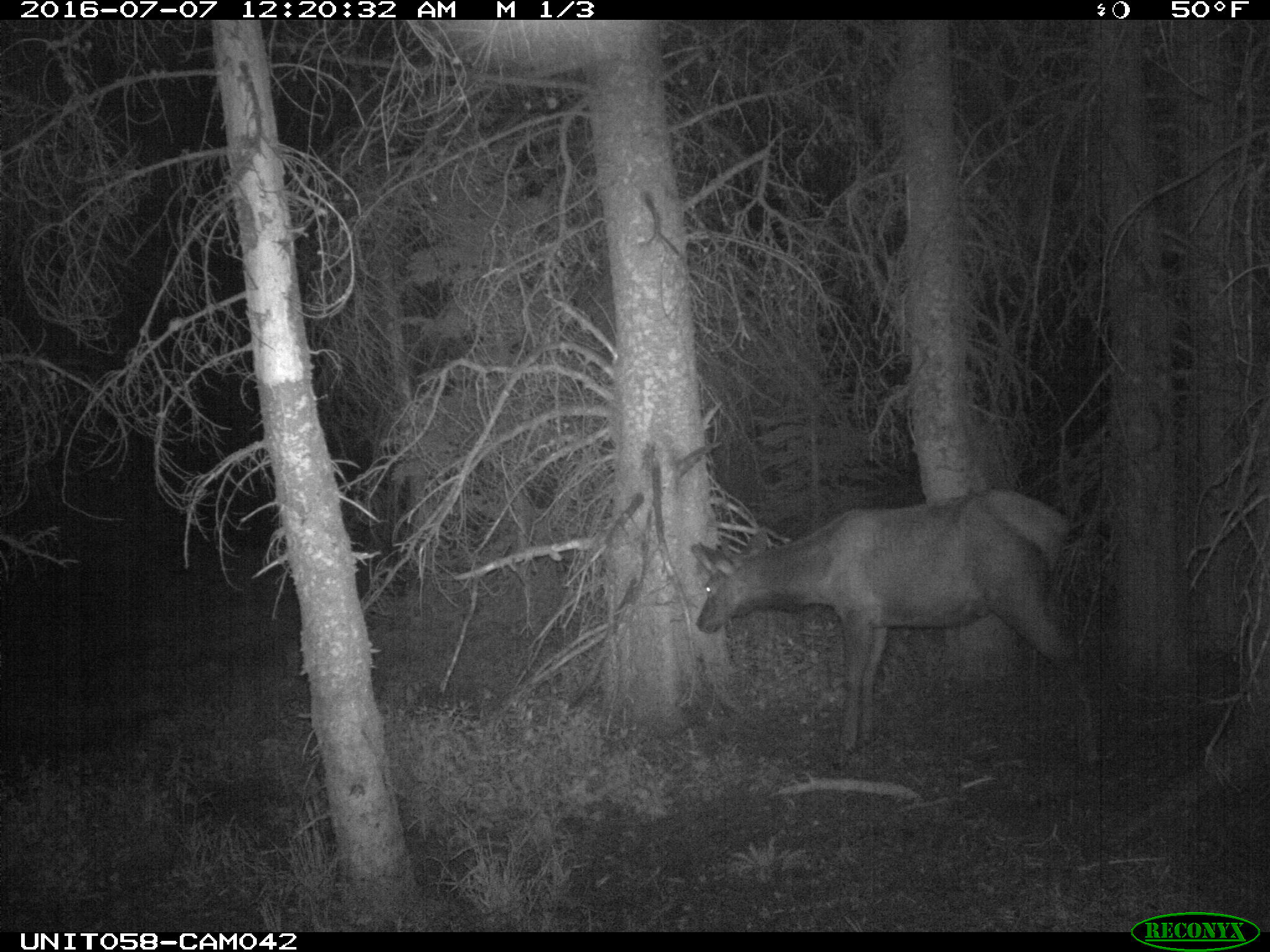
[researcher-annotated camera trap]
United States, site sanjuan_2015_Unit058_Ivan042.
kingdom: Animalia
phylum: Chordata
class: Mammalia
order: Artiodactyla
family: Cervidae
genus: Cervus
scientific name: Cervus elaphus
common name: red deer